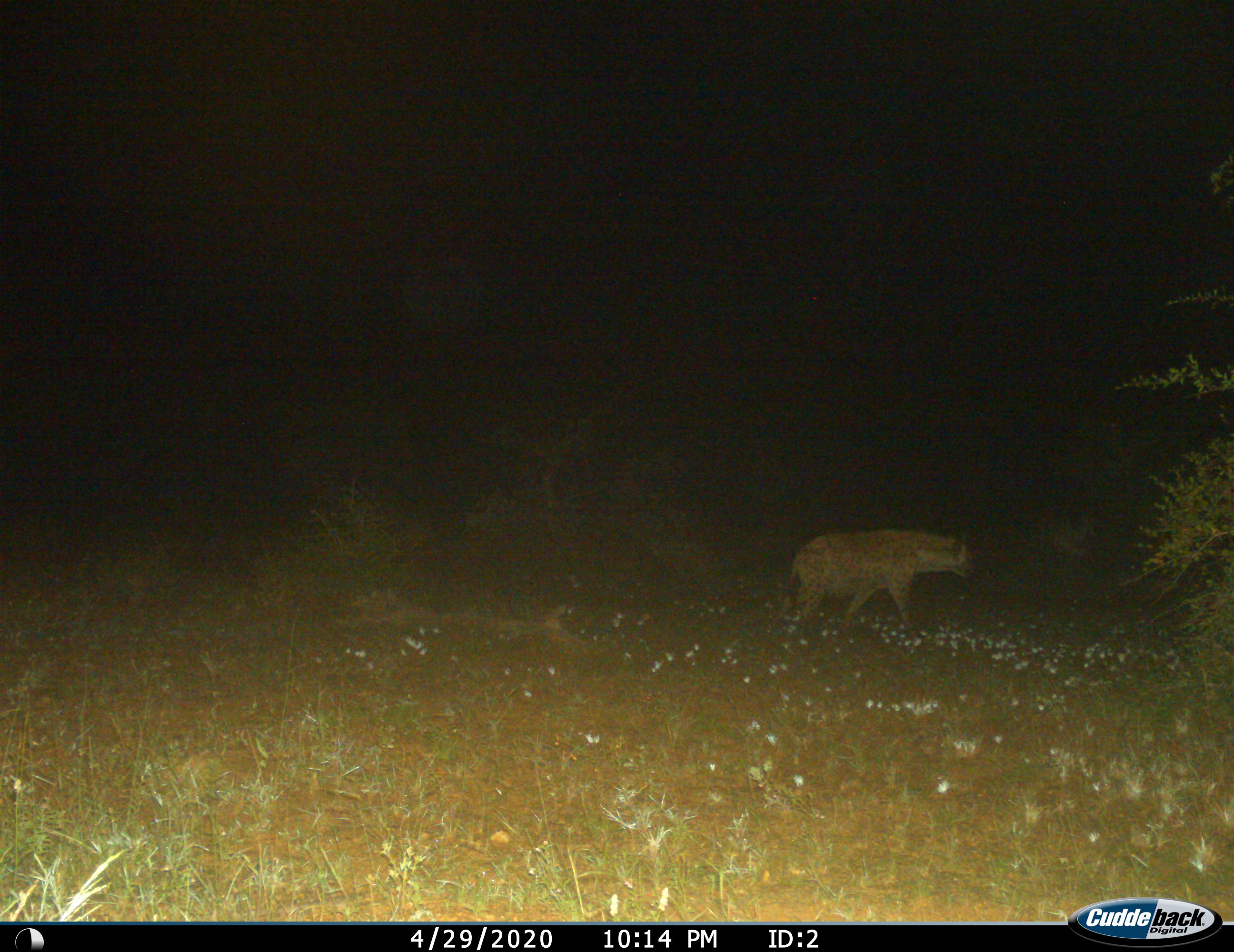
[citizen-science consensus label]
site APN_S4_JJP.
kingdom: Animalia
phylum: Chordata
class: Mammalia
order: Carnivora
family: Hyaenidae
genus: Crocuta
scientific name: Crocuta crocuta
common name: spotted hyena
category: hyenaspotted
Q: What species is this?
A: Hyenaspotted (spotted hyena) (Crocuta crocuta).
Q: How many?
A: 1.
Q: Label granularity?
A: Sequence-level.